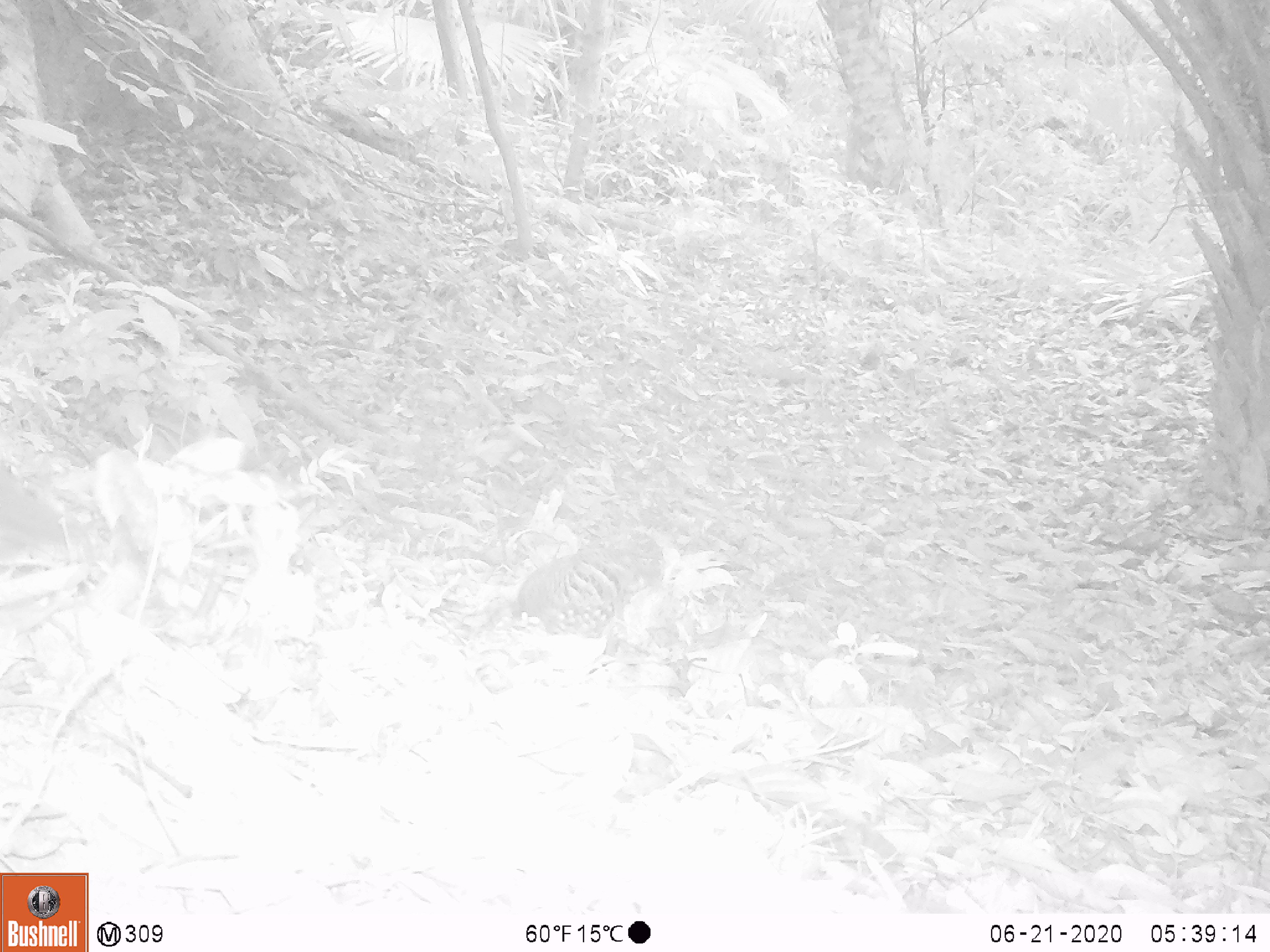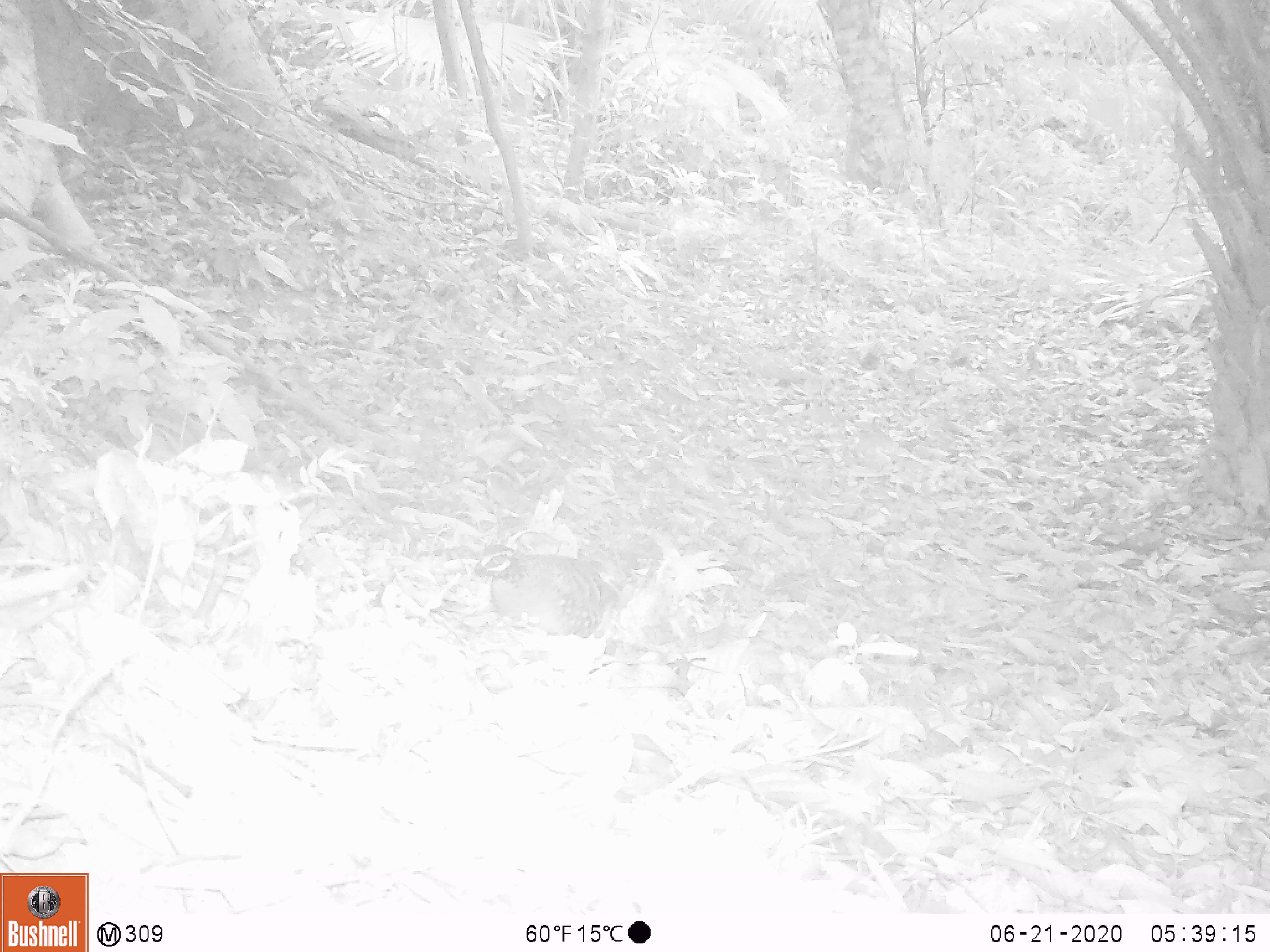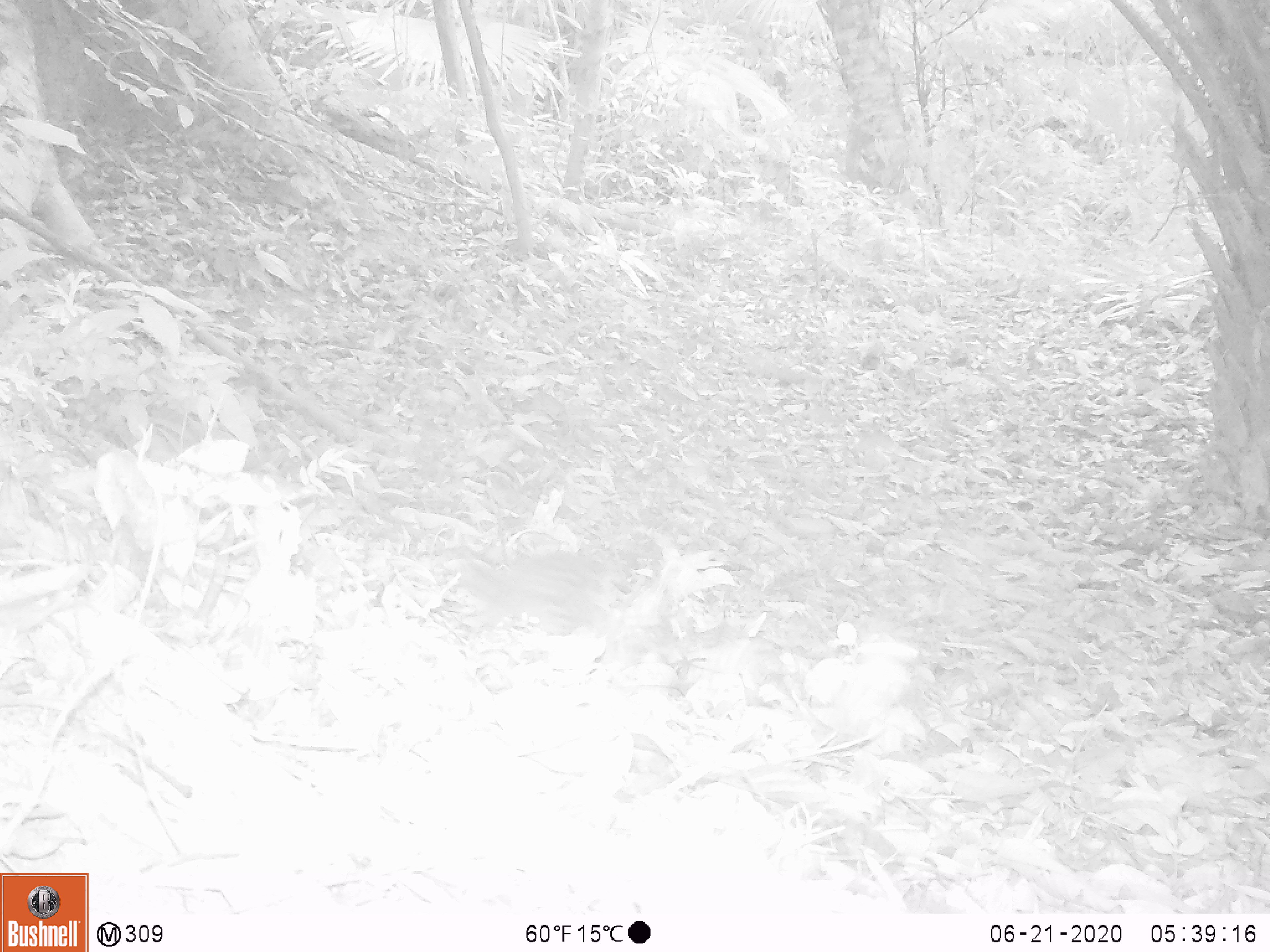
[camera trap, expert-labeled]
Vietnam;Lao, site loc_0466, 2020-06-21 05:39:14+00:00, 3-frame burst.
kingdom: Animalia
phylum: Chordata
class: Aves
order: Galliformes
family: Phasianidae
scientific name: Phasianidae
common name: partridge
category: unidentified partridge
Unidentified partridge (partridge) (Phasianidae). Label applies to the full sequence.